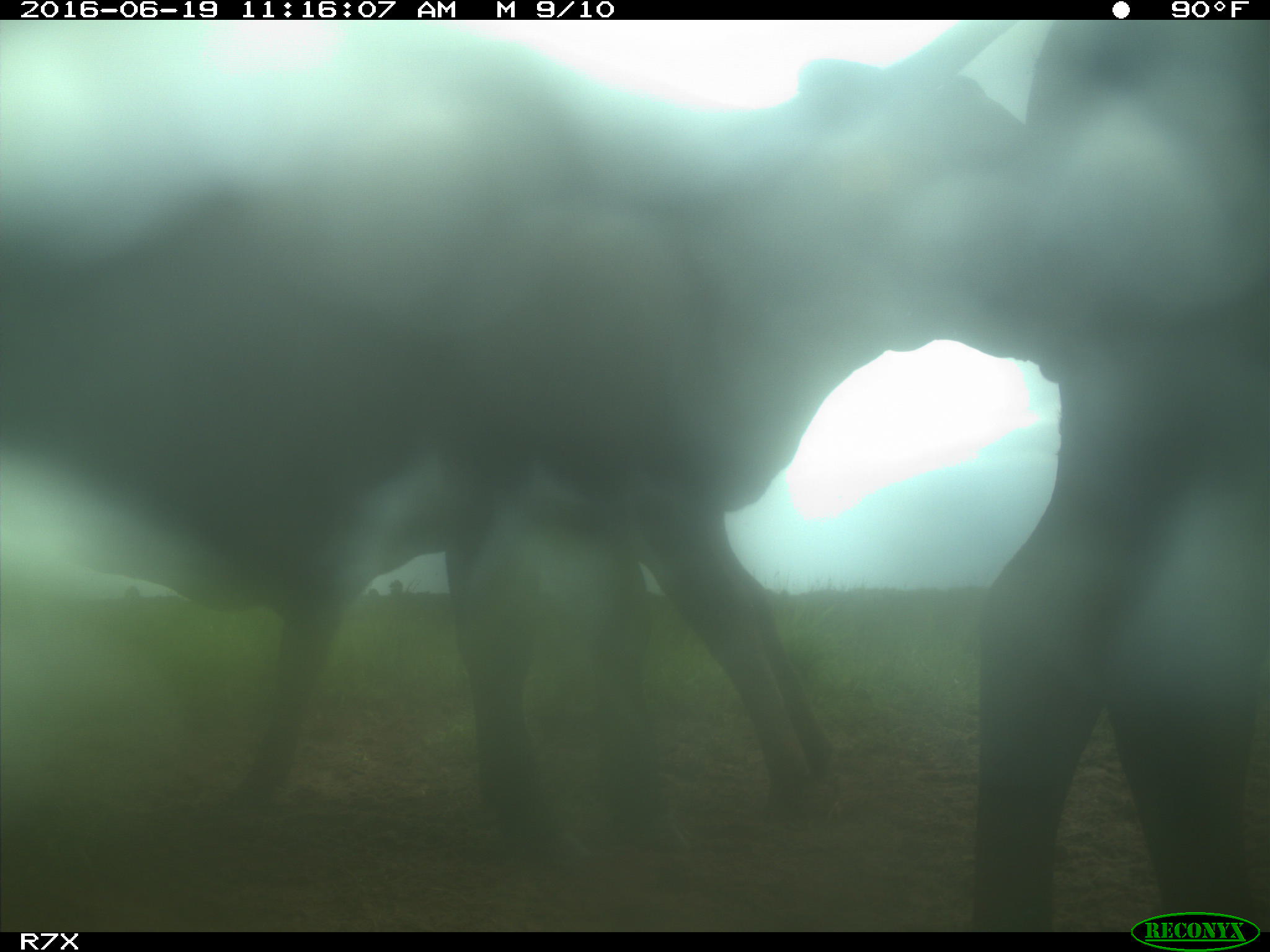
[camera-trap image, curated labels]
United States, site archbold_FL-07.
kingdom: Animalia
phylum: Chordata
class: Mammalia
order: Artiodactyla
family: Bovidae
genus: Bos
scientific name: Bos taurus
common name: domestic cow